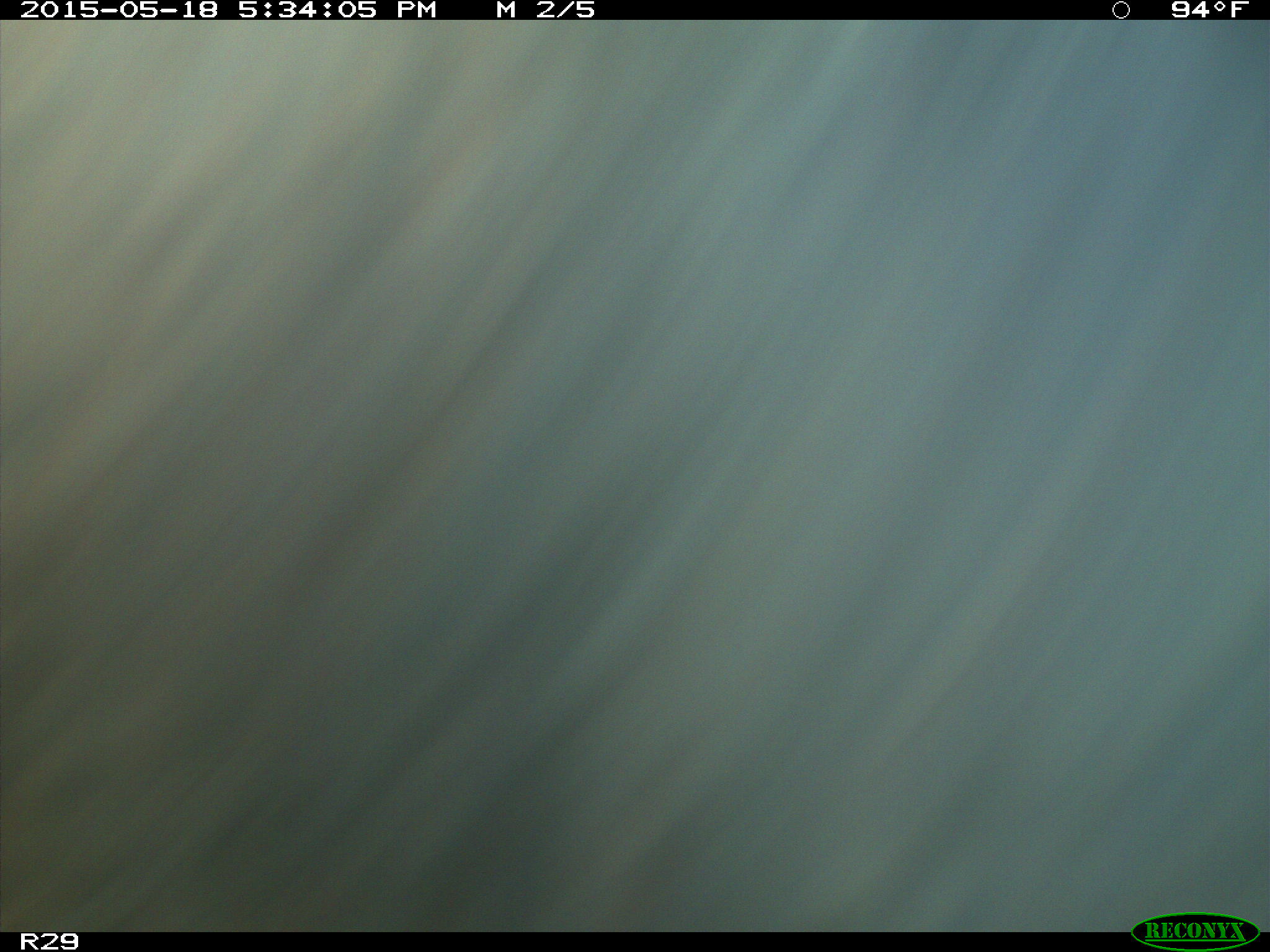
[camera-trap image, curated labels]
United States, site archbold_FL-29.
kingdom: Animalia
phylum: Chordata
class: Mammalia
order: Artiodactyla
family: Bovidae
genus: Bos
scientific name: Bos taurus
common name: domestic cow